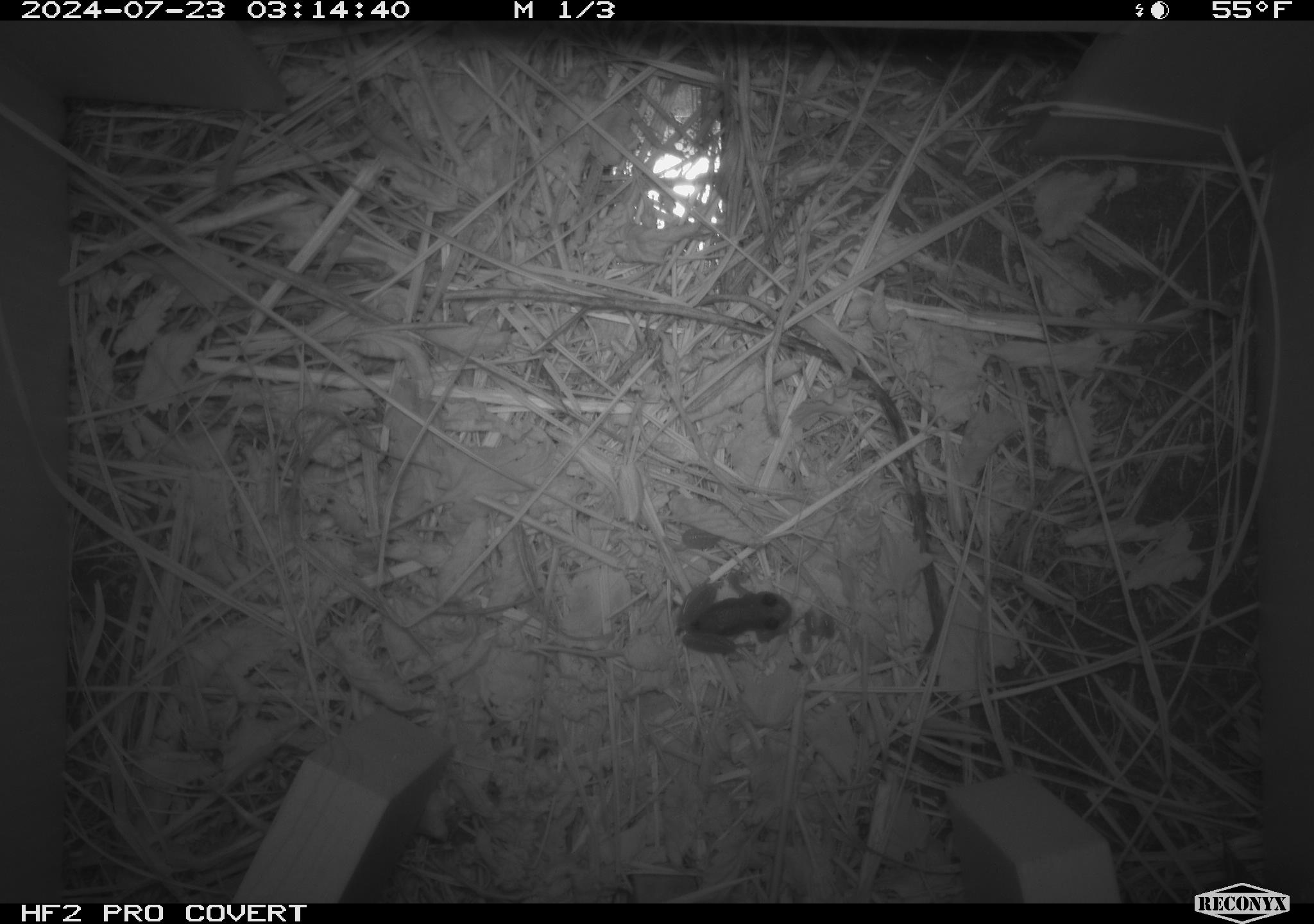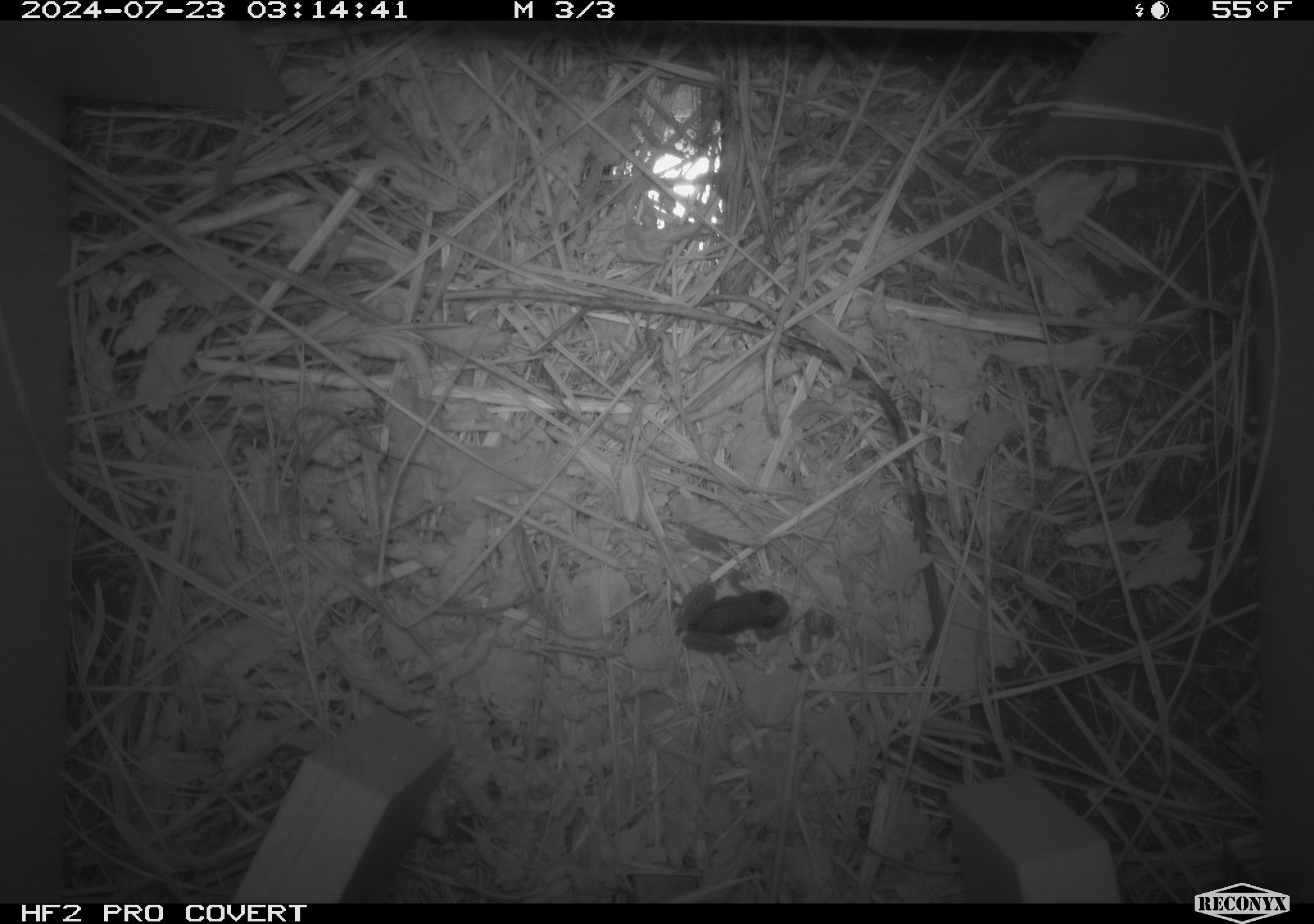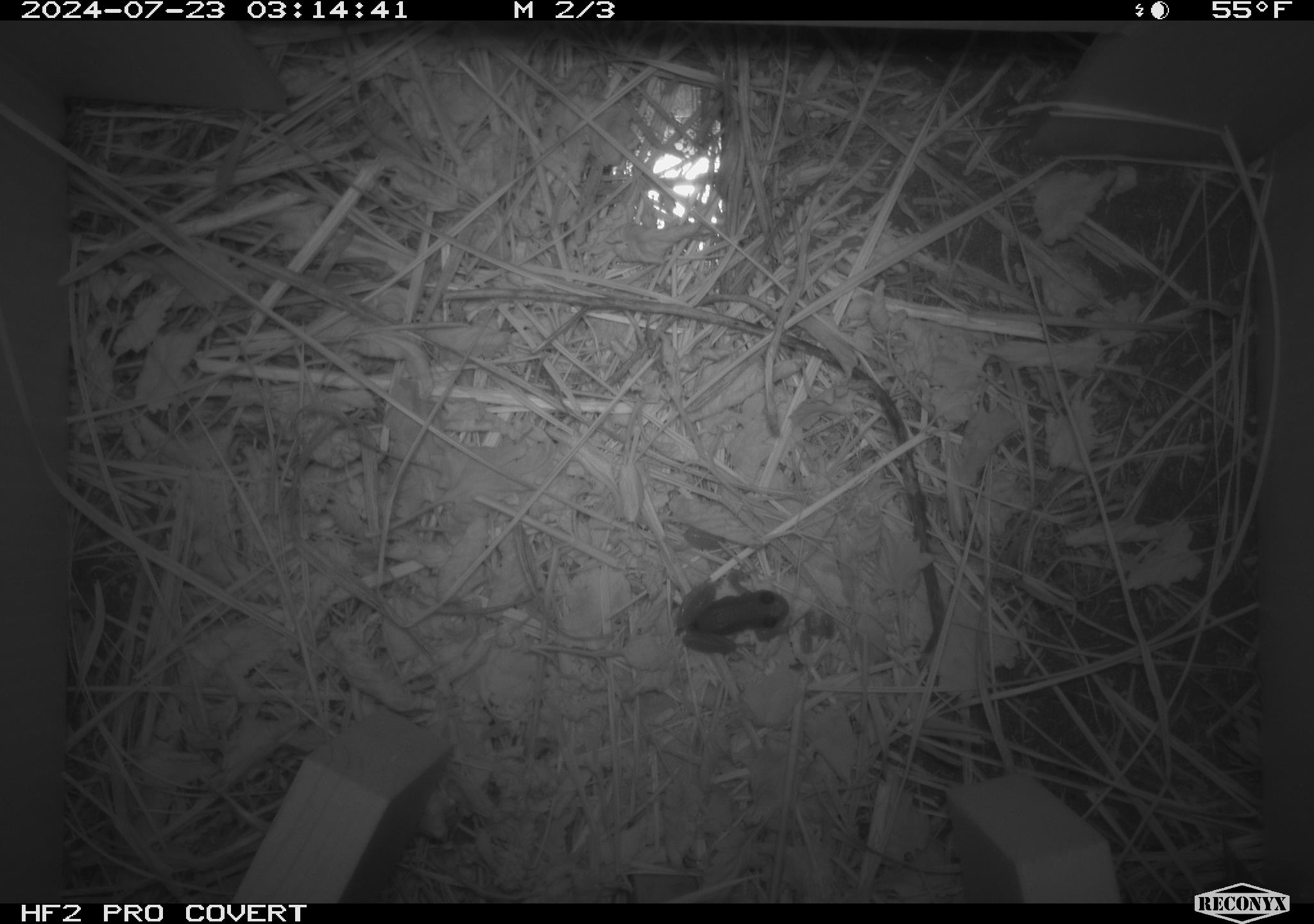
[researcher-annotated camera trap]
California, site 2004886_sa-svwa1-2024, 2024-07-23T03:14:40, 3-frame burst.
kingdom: Animalia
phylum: Chordata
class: Amphibia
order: Anura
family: Ranidae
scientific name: Ranidae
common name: true frogs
True frogs (Ranidae).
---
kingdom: Animalia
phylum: Arthropoda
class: Malacostraca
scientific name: Malacostraca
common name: amphipods, crabs, isopods, krill, lobsters and shrimps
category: malacostracan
Malacostracan (amphipods, crabs, isopods, krill, lobsters and shrimps) (Malacostraca).